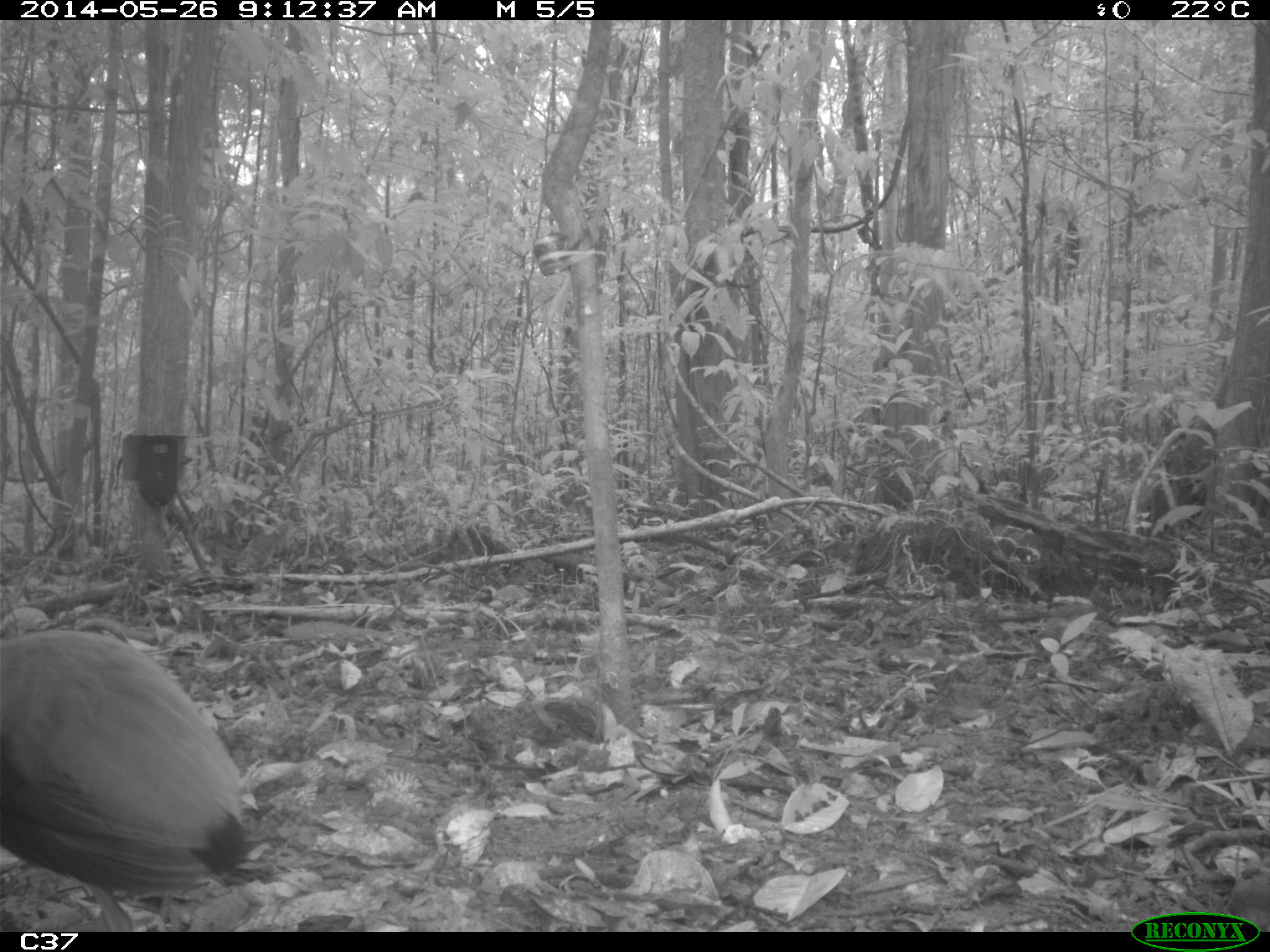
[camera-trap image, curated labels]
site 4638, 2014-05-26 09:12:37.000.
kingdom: Animalia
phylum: Chordata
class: Aves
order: Gruiformes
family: Psophiidae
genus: Psophia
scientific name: Psophia crepitans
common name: gray-winged trumpeter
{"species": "Psophia crepitans (gray-winged trumpeter)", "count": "3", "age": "adult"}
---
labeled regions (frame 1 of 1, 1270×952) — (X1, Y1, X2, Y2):
psophia crepitans: (0, 603, 257, 932)